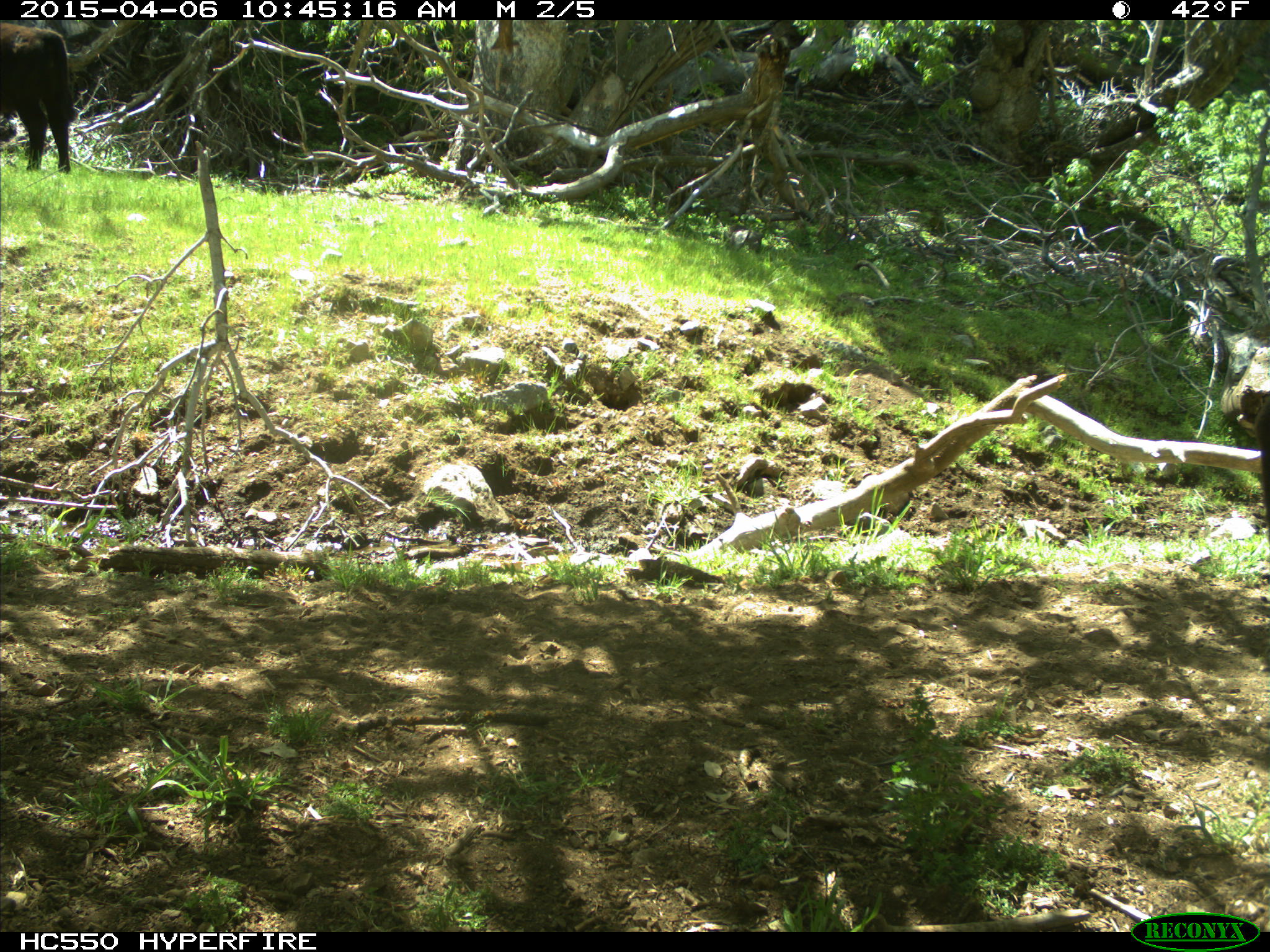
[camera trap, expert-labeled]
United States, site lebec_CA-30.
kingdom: Animalia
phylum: Chordata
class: Mammalia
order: Artiodactyla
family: Bovidae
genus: Bos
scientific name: Bos taurus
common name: domestic cow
Bos taurus (domestic cow).